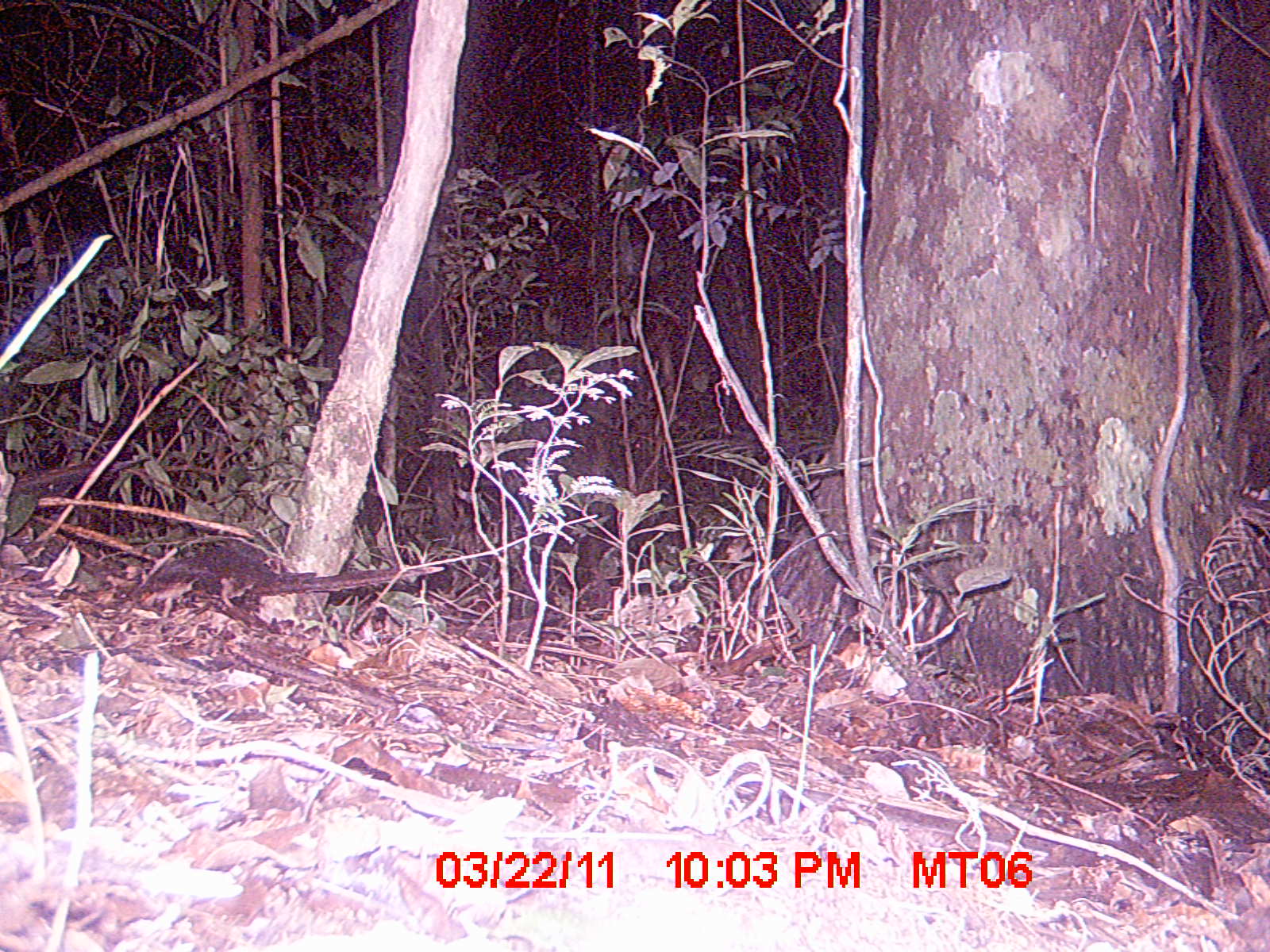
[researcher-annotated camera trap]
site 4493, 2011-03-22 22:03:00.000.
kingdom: Animalia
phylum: Chordata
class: Mammalia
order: Carnivora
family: Eupleridae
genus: Cryptoprocta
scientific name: Cryptoprocta ferox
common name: fossa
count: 1